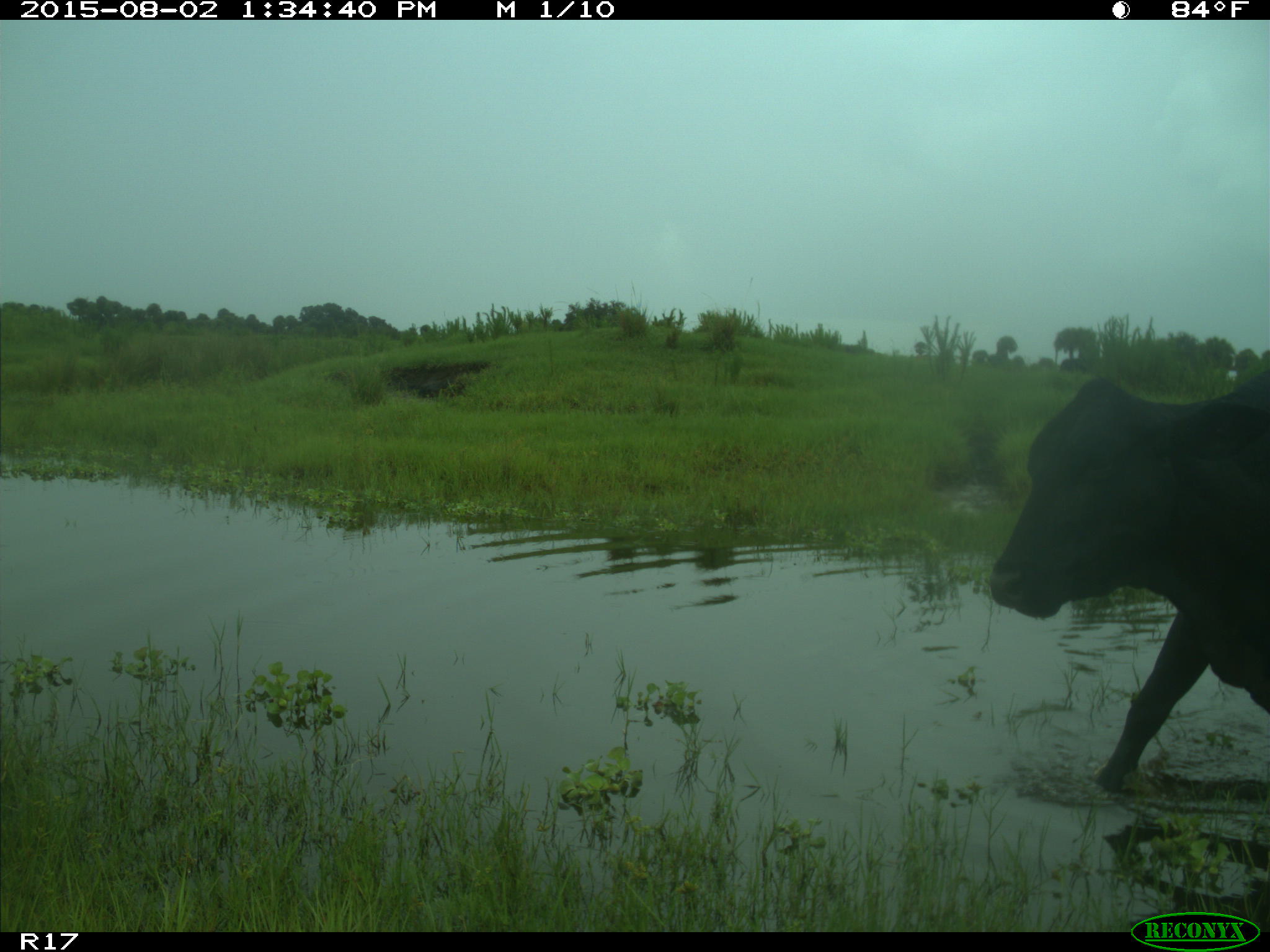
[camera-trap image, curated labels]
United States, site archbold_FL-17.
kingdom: Animalia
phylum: Chordata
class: Mammalia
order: Artiodactyla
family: Bovidae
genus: Bos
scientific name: Bos taurus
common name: domestic cow